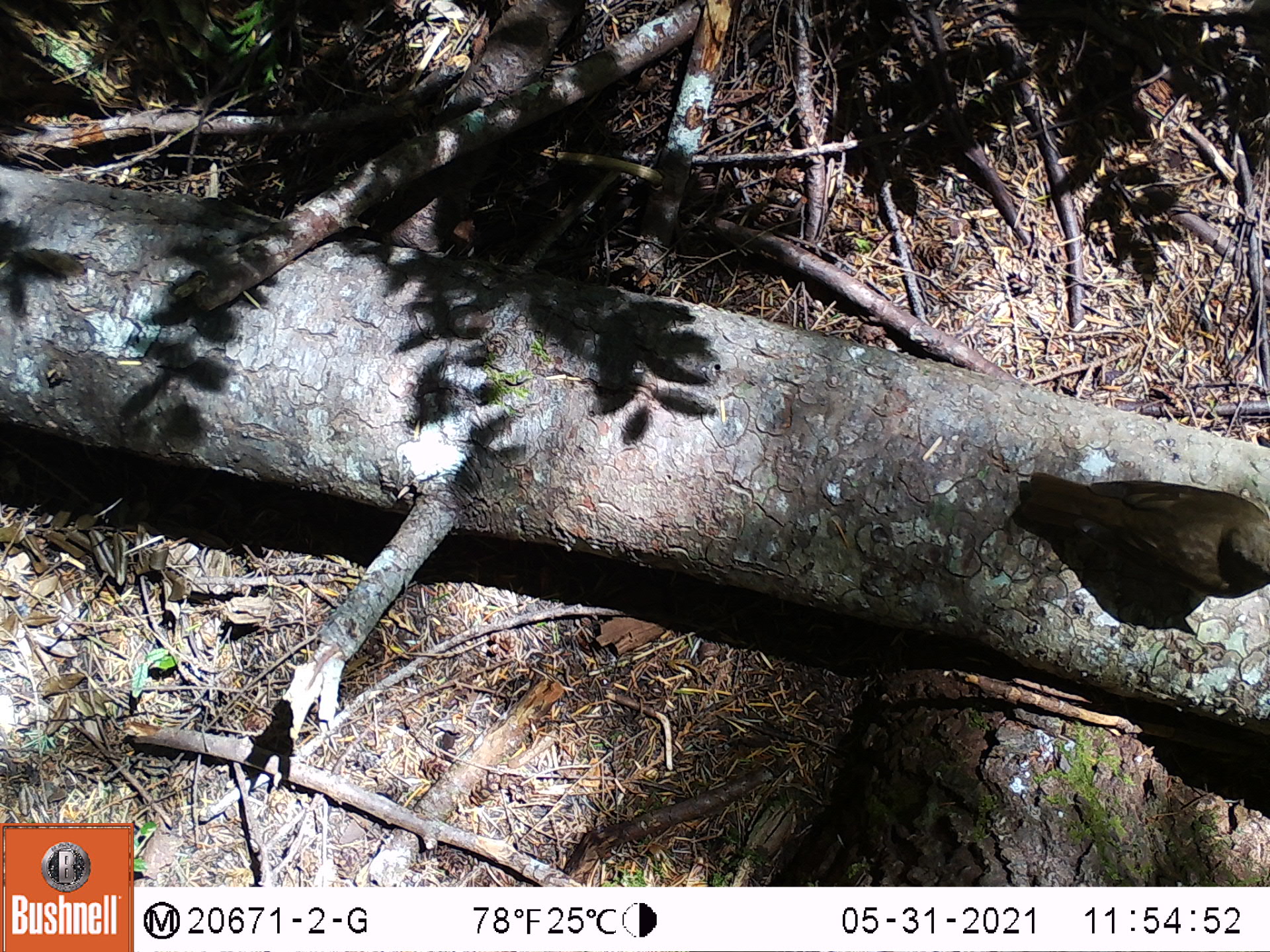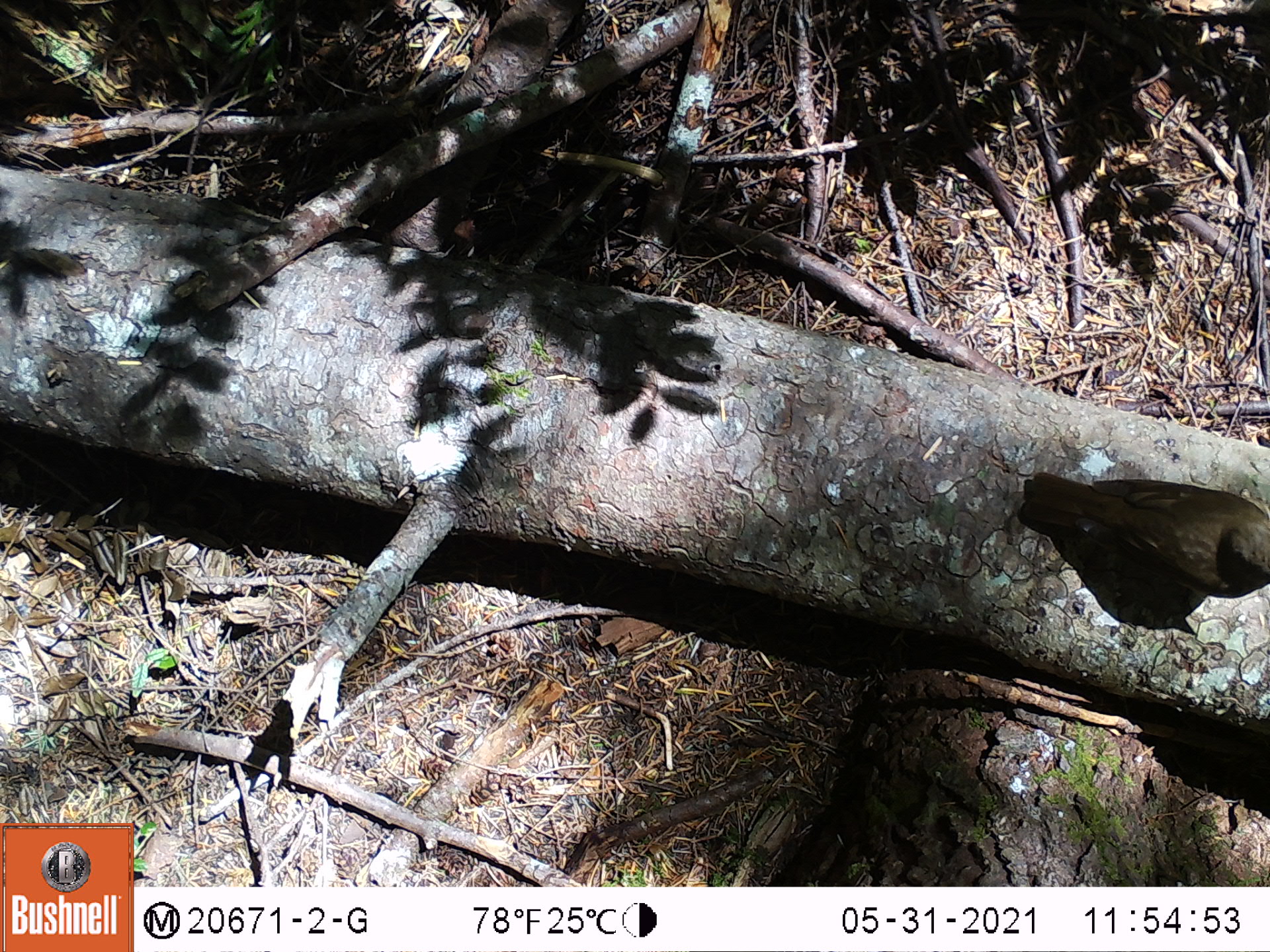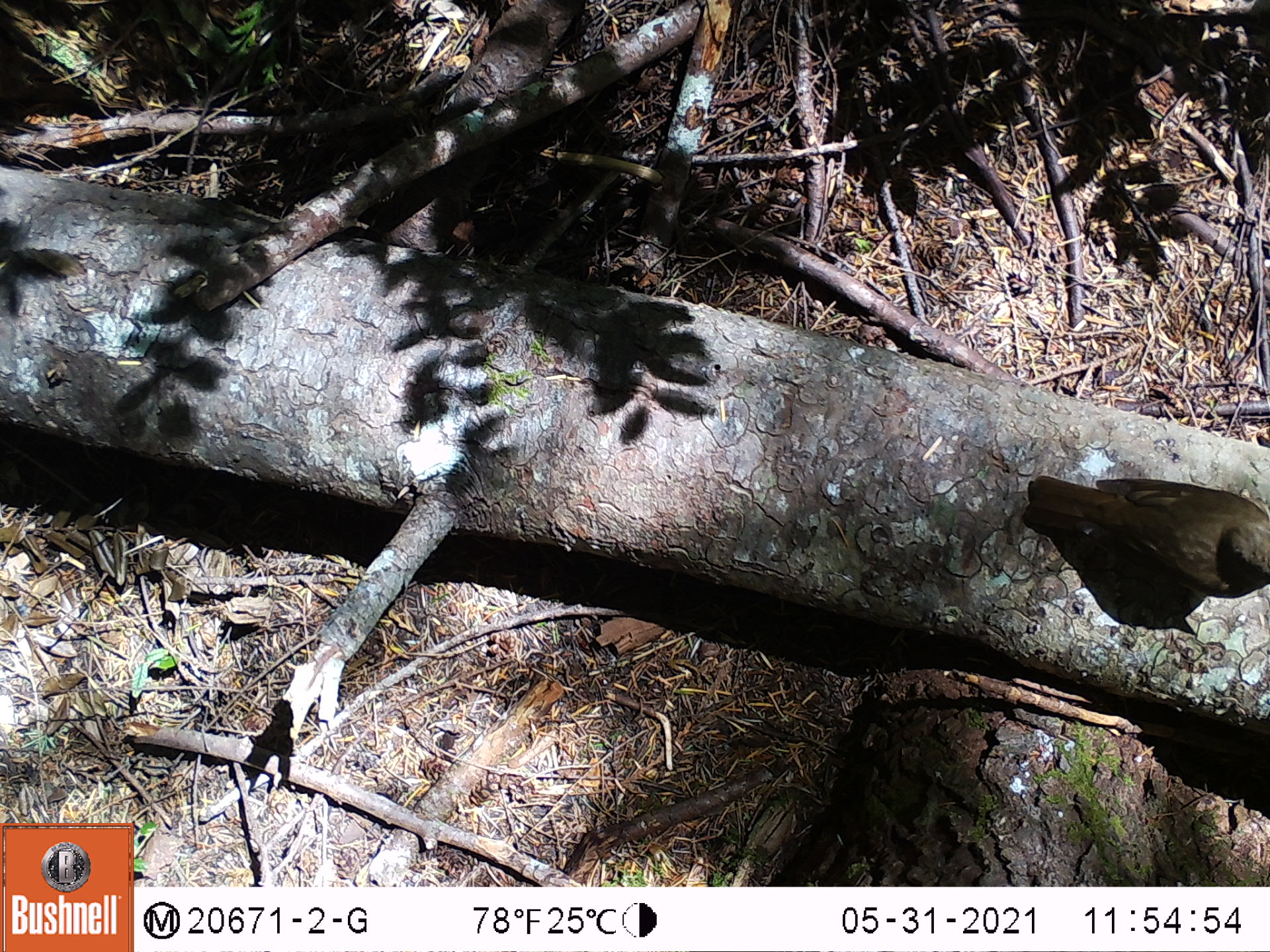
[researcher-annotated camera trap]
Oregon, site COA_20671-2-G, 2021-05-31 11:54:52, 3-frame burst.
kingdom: Animalia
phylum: Chordata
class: Aves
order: Passeriformes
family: Turdidae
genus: Catharus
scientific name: Catharus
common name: brown thrushes and nightingale-thrushes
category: catharus species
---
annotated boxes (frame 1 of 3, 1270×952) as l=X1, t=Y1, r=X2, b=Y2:
catharus species: l=999, t=460, r=1269, b=611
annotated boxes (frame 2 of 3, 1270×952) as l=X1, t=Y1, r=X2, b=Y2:
catharus species: l=996, t=463, r=1269, b=617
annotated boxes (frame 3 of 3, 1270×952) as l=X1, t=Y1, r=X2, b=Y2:
catharus species: l=1002, t=468, r=1267, b=633